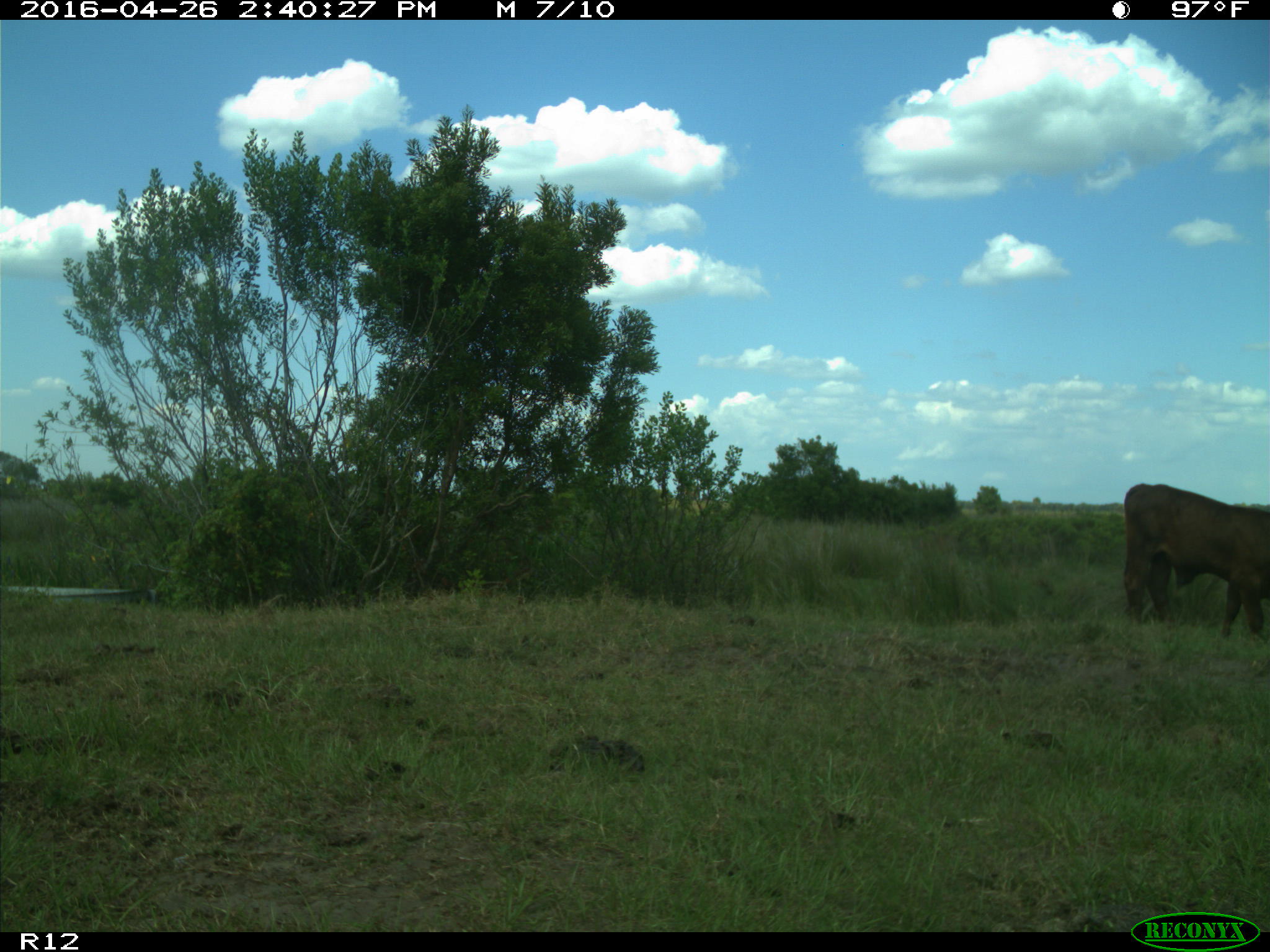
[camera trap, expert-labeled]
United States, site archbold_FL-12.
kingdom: Animalia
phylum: Chordata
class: Mammalia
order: Artiodactyla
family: Bovidae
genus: Bos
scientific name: Bos taurus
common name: domestic cow